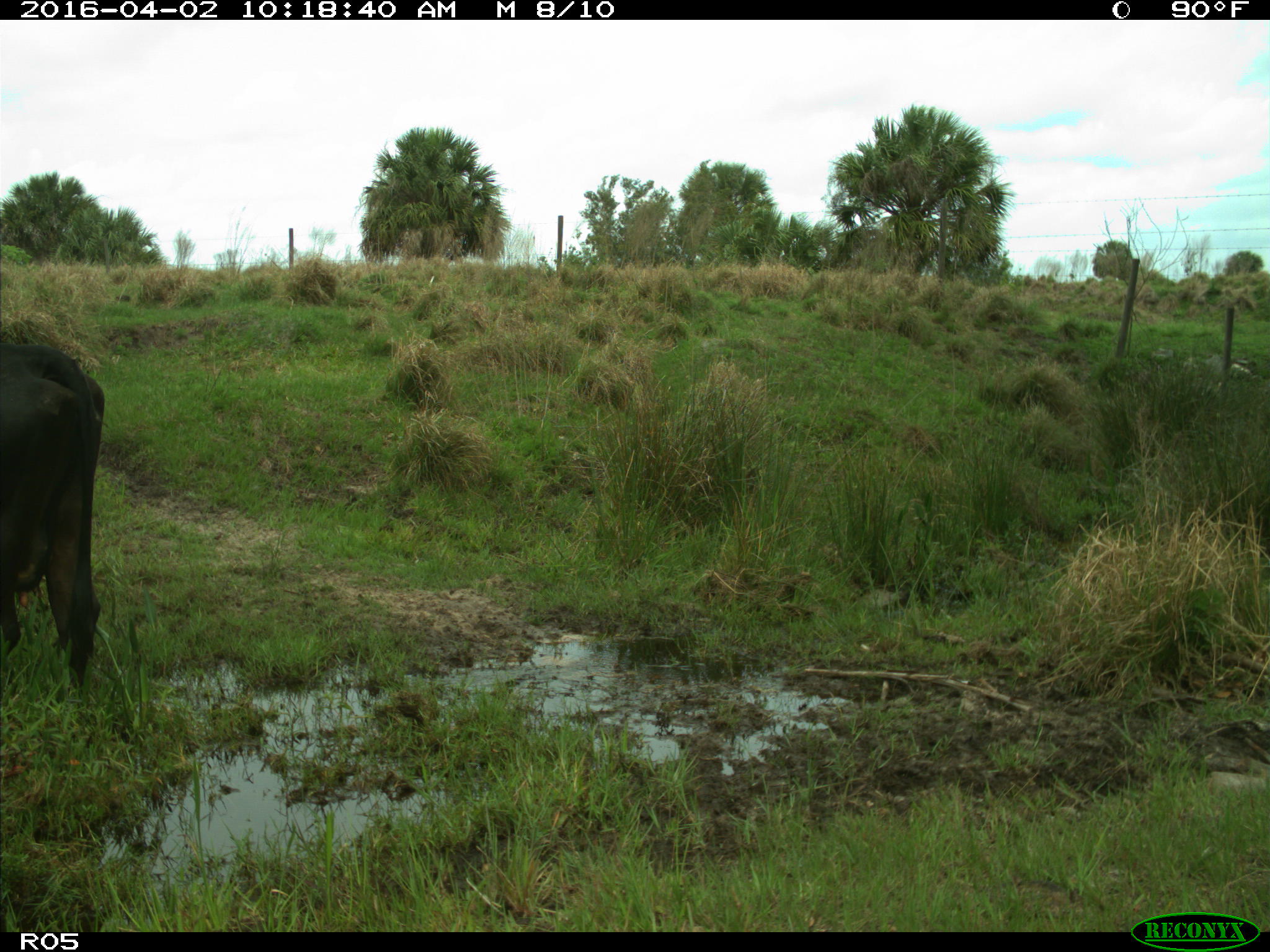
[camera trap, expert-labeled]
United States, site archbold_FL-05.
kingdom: Animalia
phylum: Chordata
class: Mammalia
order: Artiodactyla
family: Bovidae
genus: Bos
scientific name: Bos taurus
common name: domestic cow